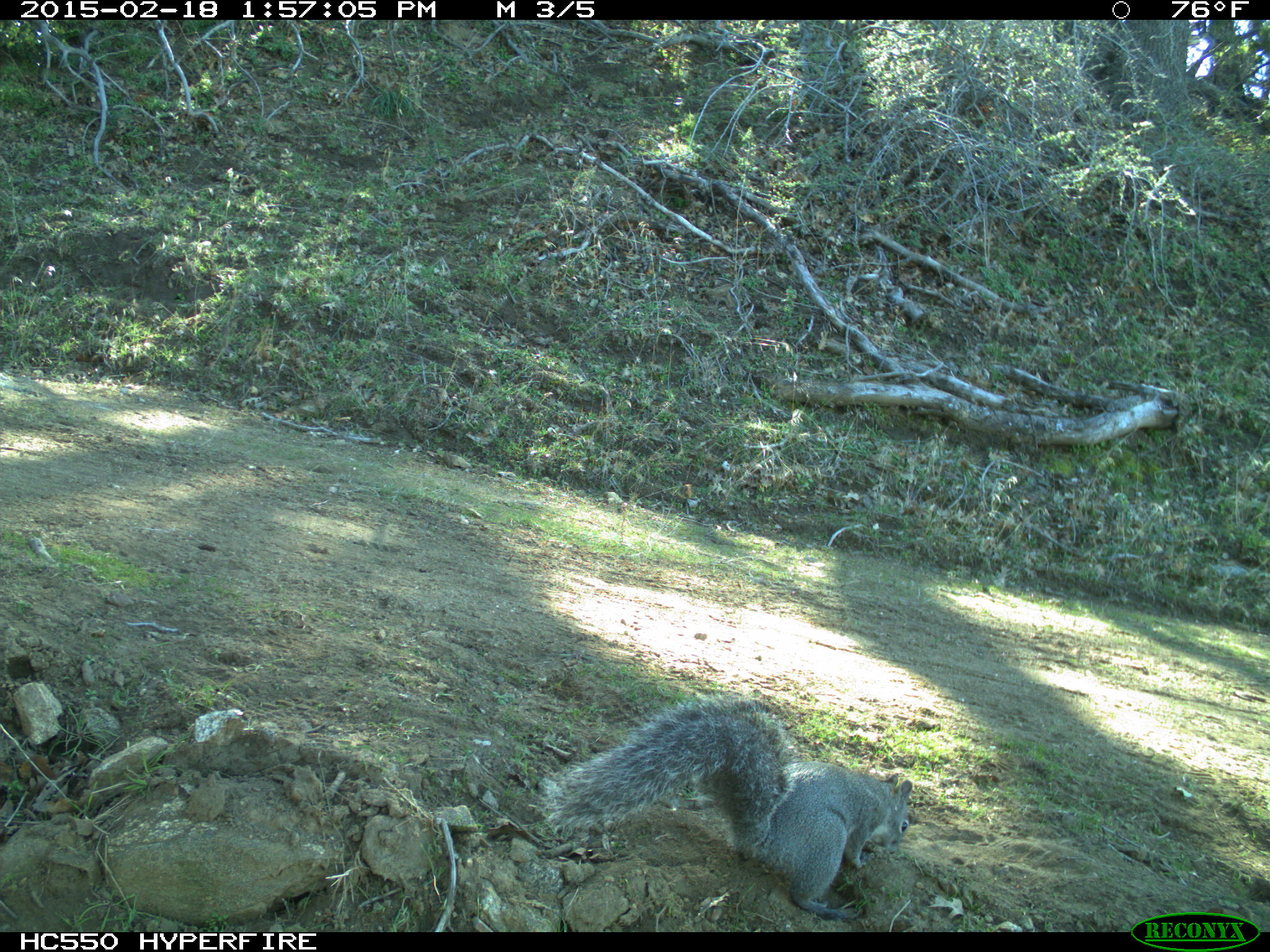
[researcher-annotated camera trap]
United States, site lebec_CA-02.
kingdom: Animalia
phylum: Chordata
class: Mammalia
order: Rodentia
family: Sciuridae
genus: Sciurus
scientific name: Sciurus carolinensis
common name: eastern gray squirrel